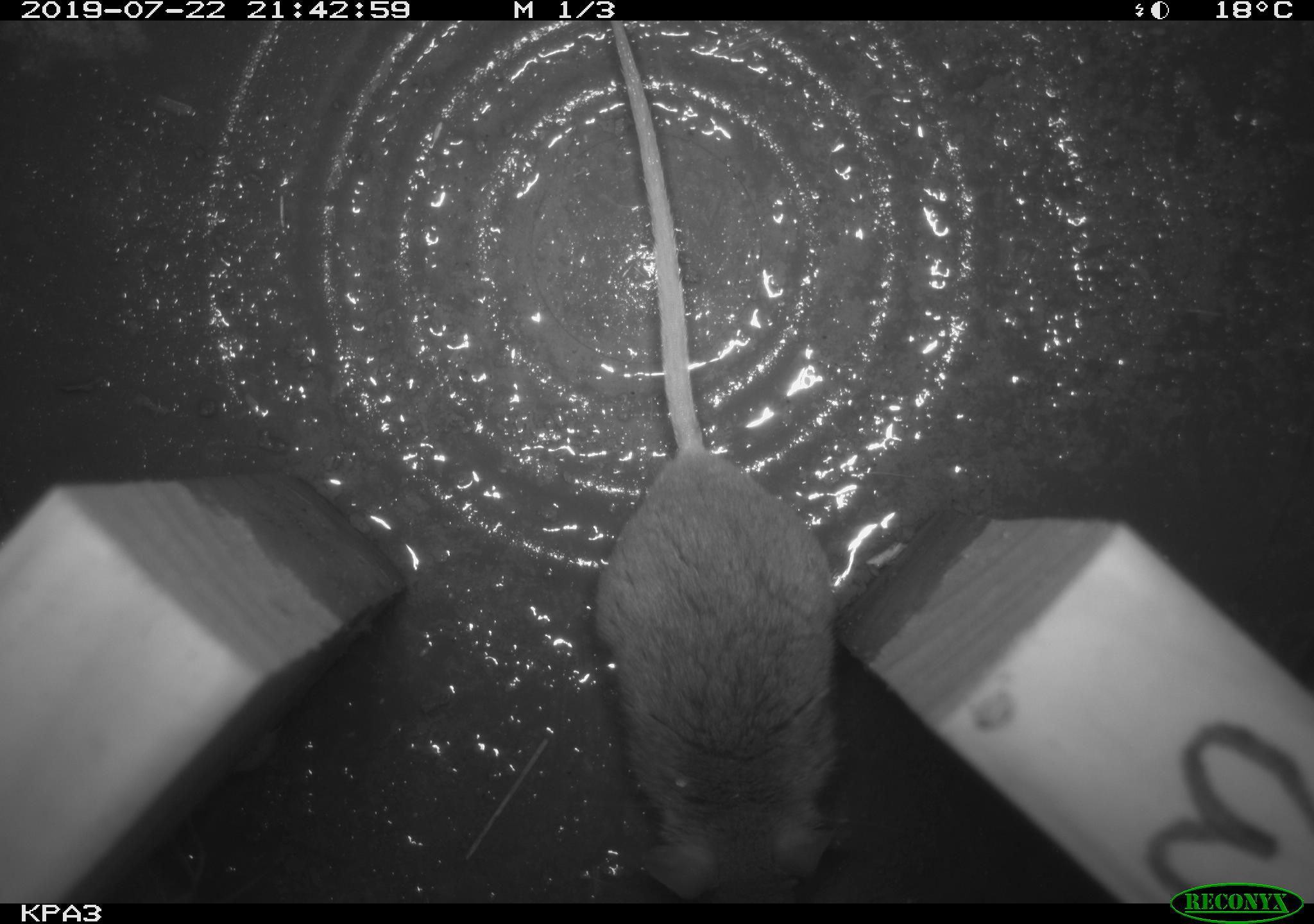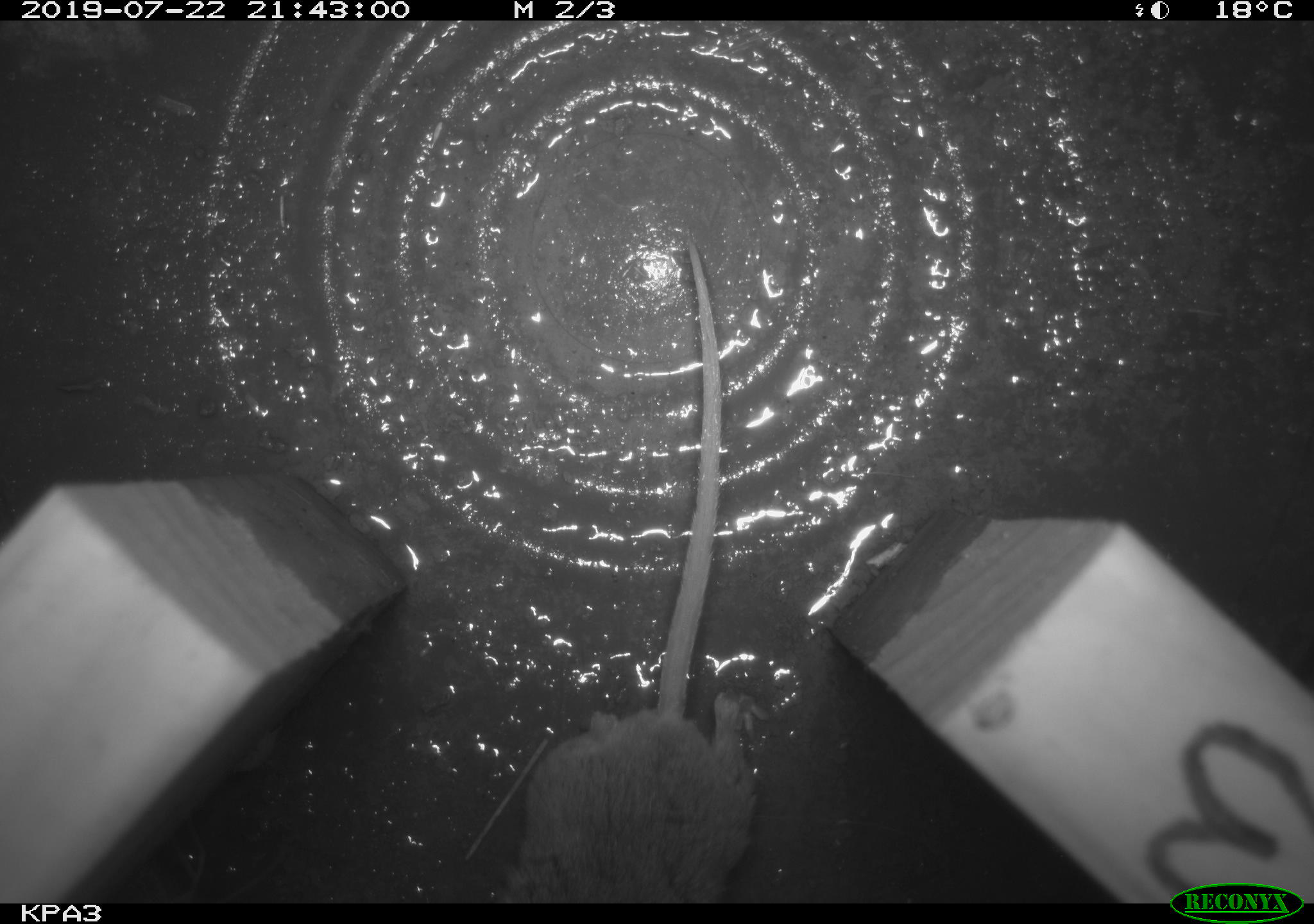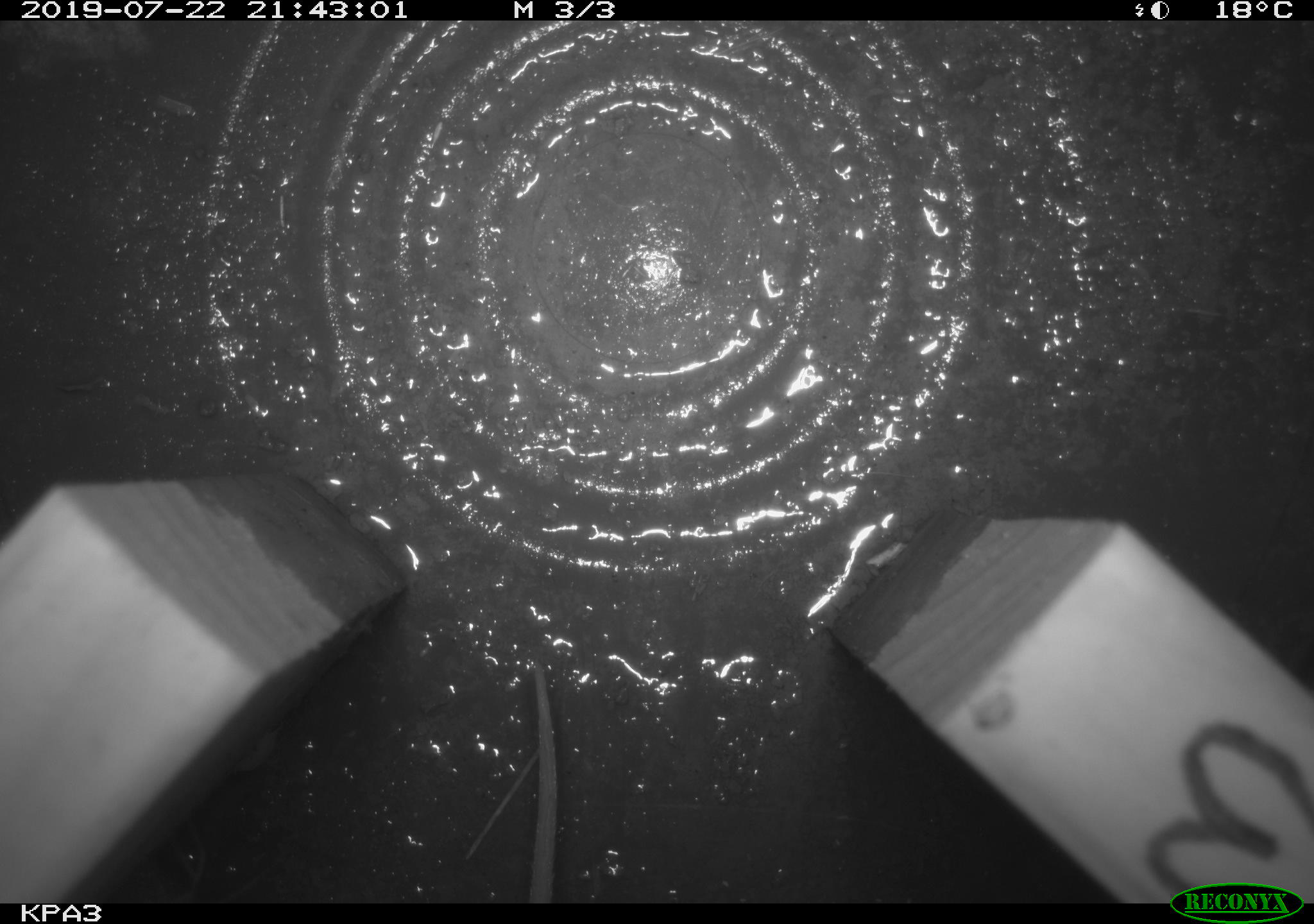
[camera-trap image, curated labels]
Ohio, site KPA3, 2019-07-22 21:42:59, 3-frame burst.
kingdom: Animalia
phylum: Chordata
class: Mammalia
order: Rodentia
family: Cricetidae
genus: Peromyscus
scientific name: Peromyscus leucopus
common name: white-footed mouse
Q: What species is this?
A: White-footed mouse (Peromyscus leucopus).